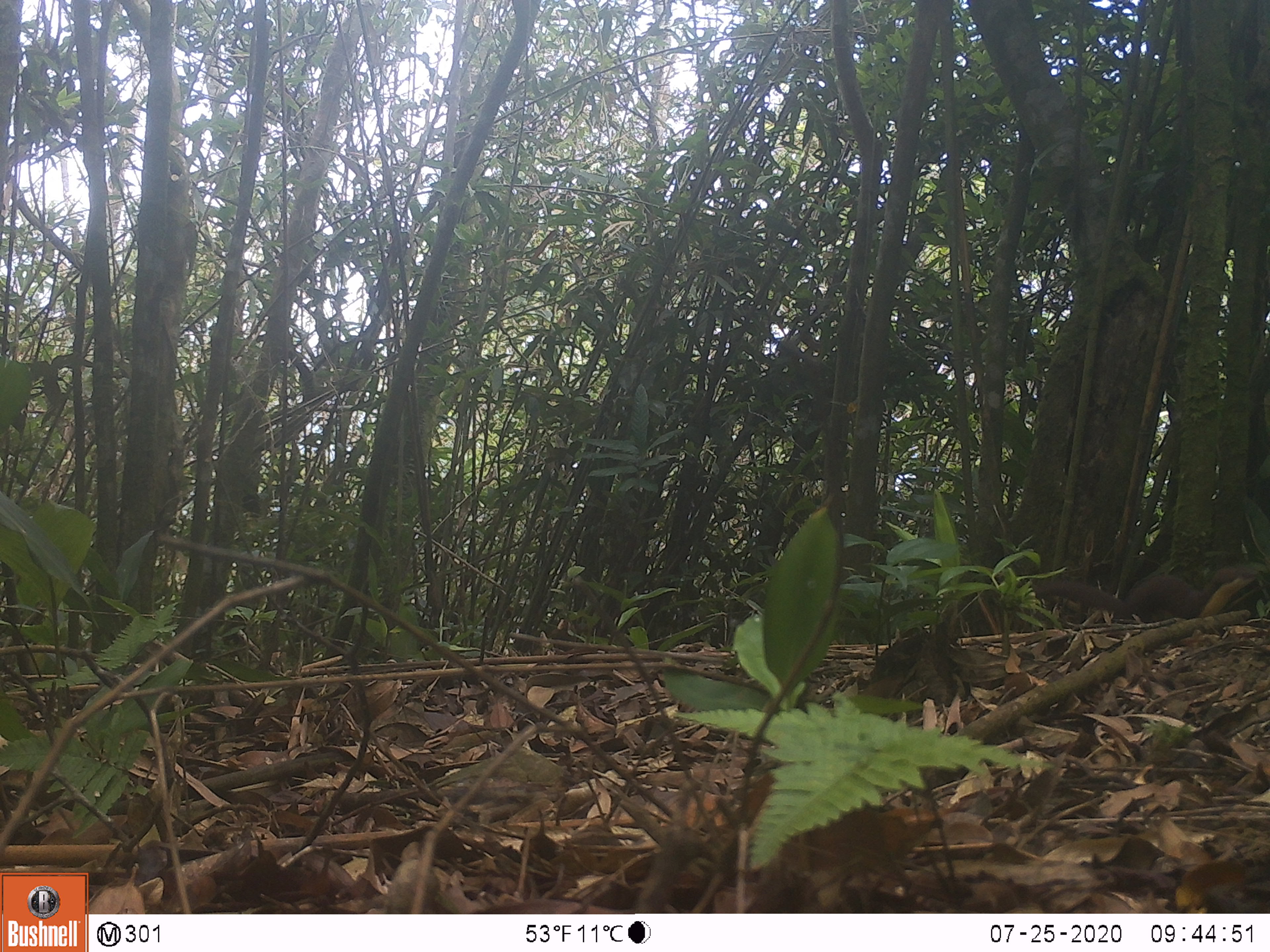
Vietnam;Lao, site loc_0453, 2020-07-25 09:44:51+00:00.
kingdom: Animalia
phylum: Chordata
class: Mammalia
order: Carnivora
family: Mustelidae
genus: Mustela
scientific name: Mustela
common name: weasel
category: unidentified weasel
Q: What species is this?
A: Unidentified weasel (weasel) (Mustela).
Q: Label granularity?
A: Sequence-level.